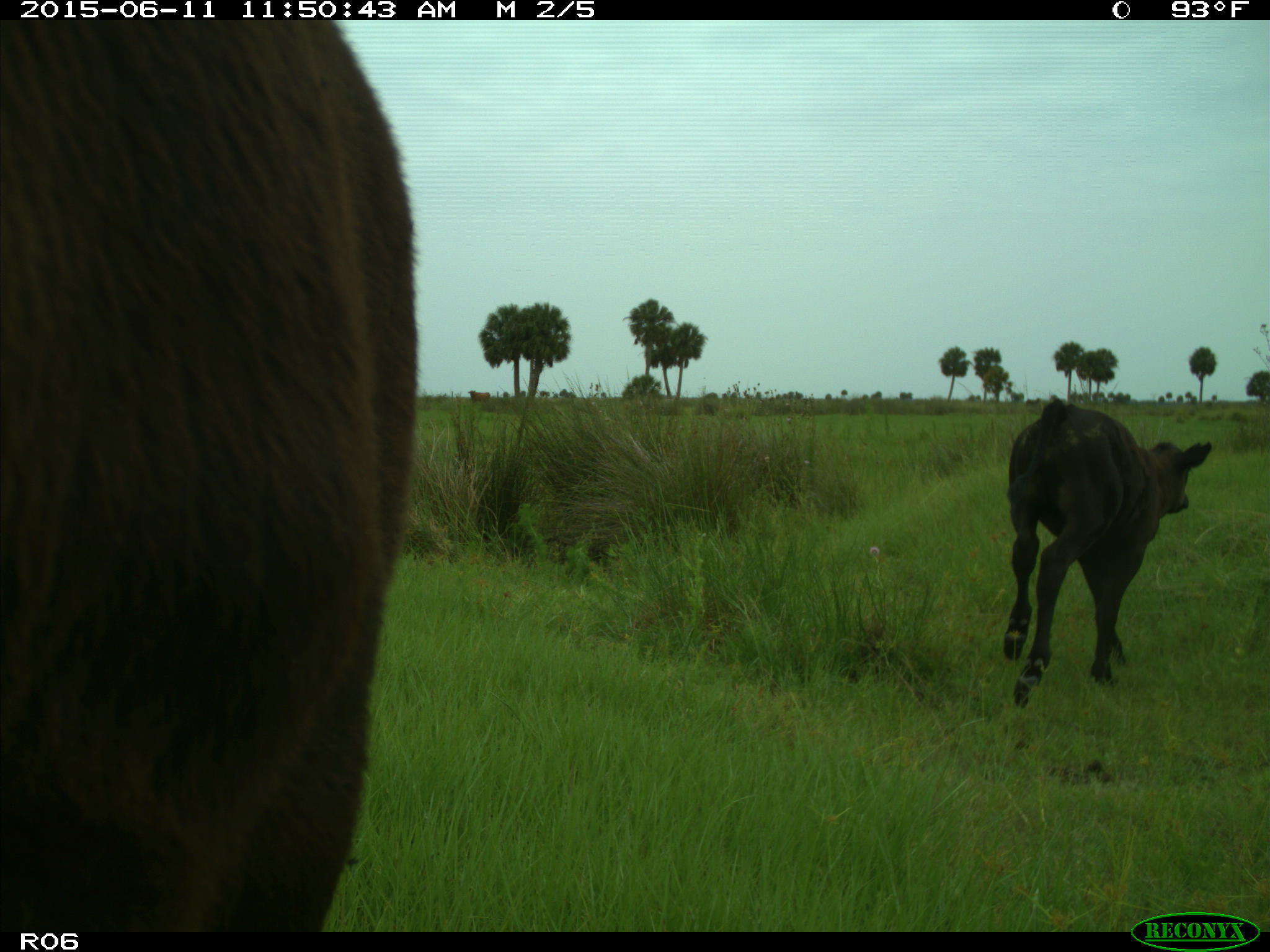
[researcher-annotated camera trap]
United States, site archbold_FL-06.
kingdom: Animalia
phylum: Chordata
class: Mammalia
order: Artiodactyla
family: Bovidae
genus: Bos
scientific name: Bos taurus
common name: domestic cow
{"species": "Bos taurus (domestic cow)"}